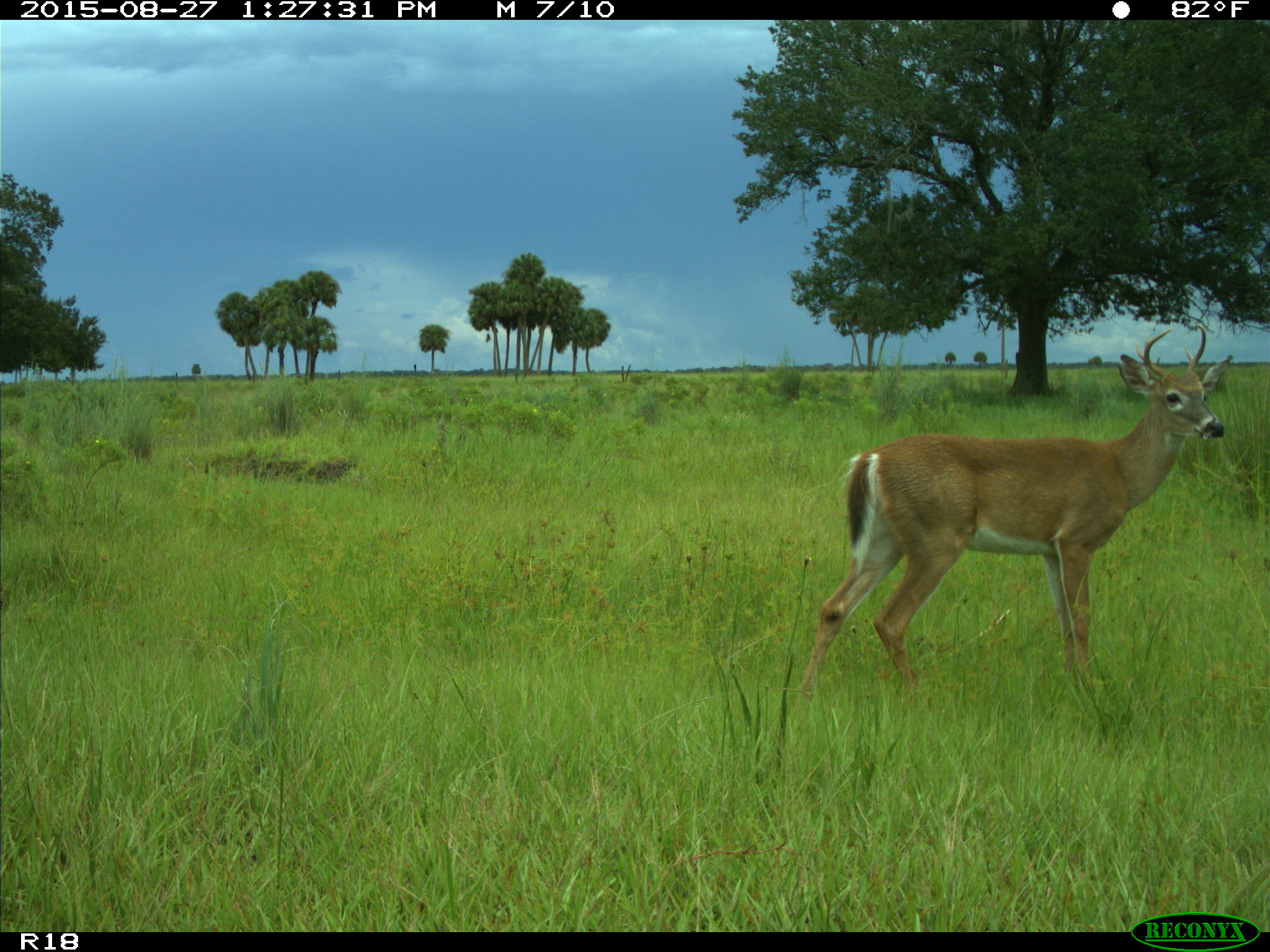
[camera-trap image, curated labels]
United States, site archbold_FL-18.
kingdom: Animalia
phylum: Chordata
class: Mammalia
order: Artiodactyla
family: Cervidae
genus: Odocoileus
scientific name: Odocoileus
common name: deer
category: unidentified deer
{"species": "unidentified deer (deer) (Odocoileus)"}